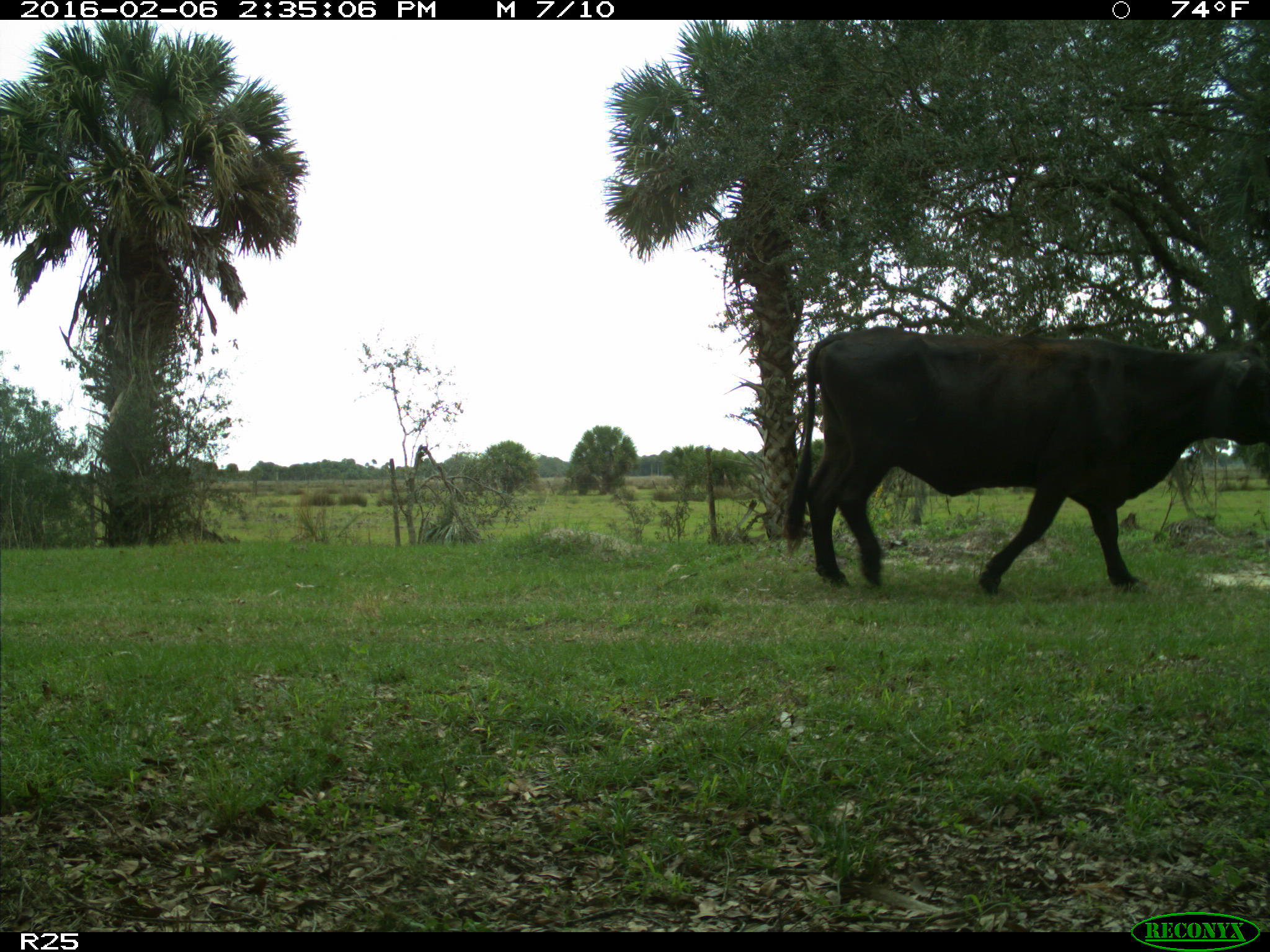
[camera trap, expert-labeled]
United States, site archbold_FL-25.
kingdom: Animalia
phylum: Chordata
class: Mammalia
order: Artiodactyla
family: Bovidae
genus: Bos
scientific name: Bos taurus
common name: domestic cow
Bos taurus (domestic cow).